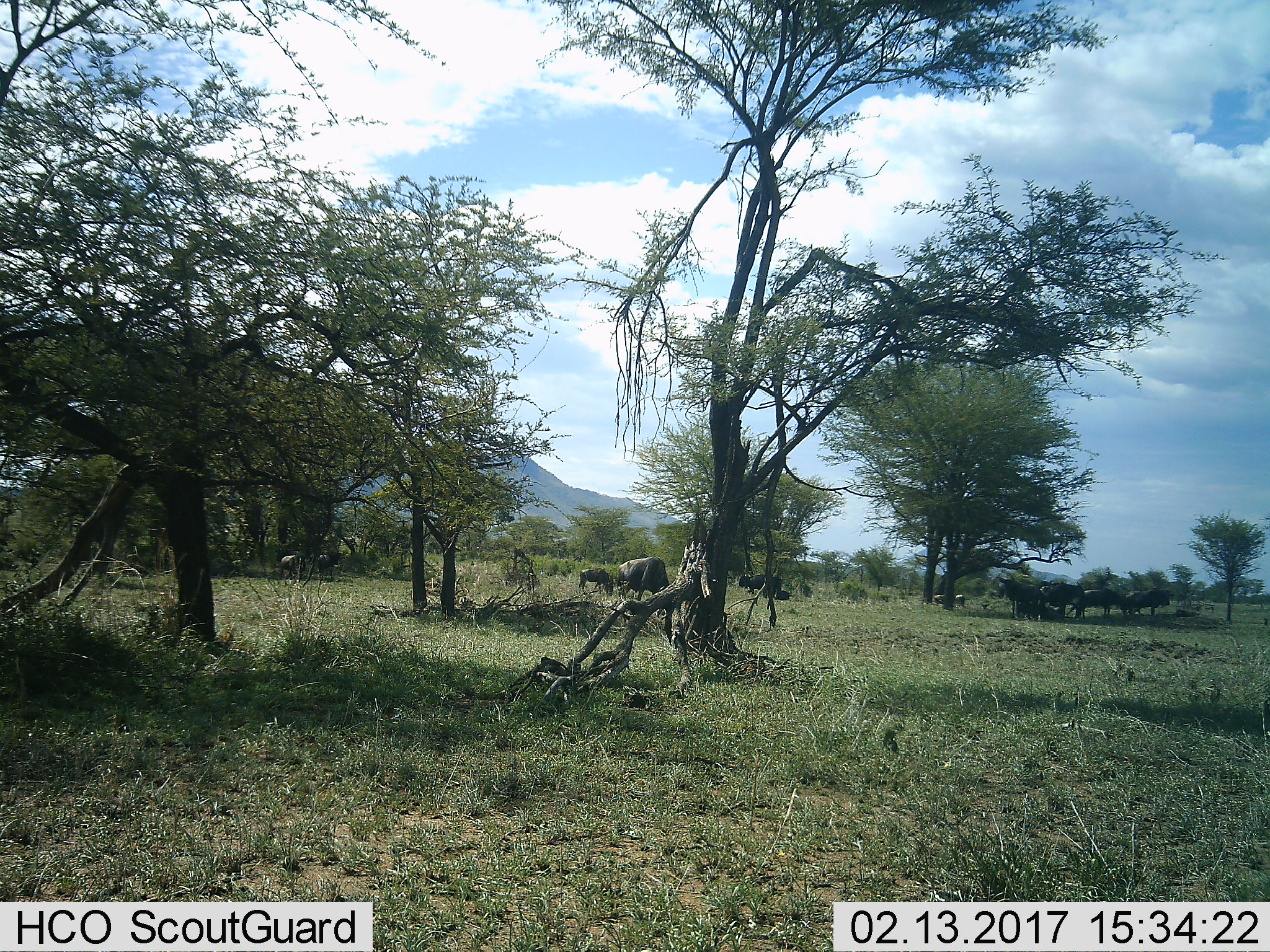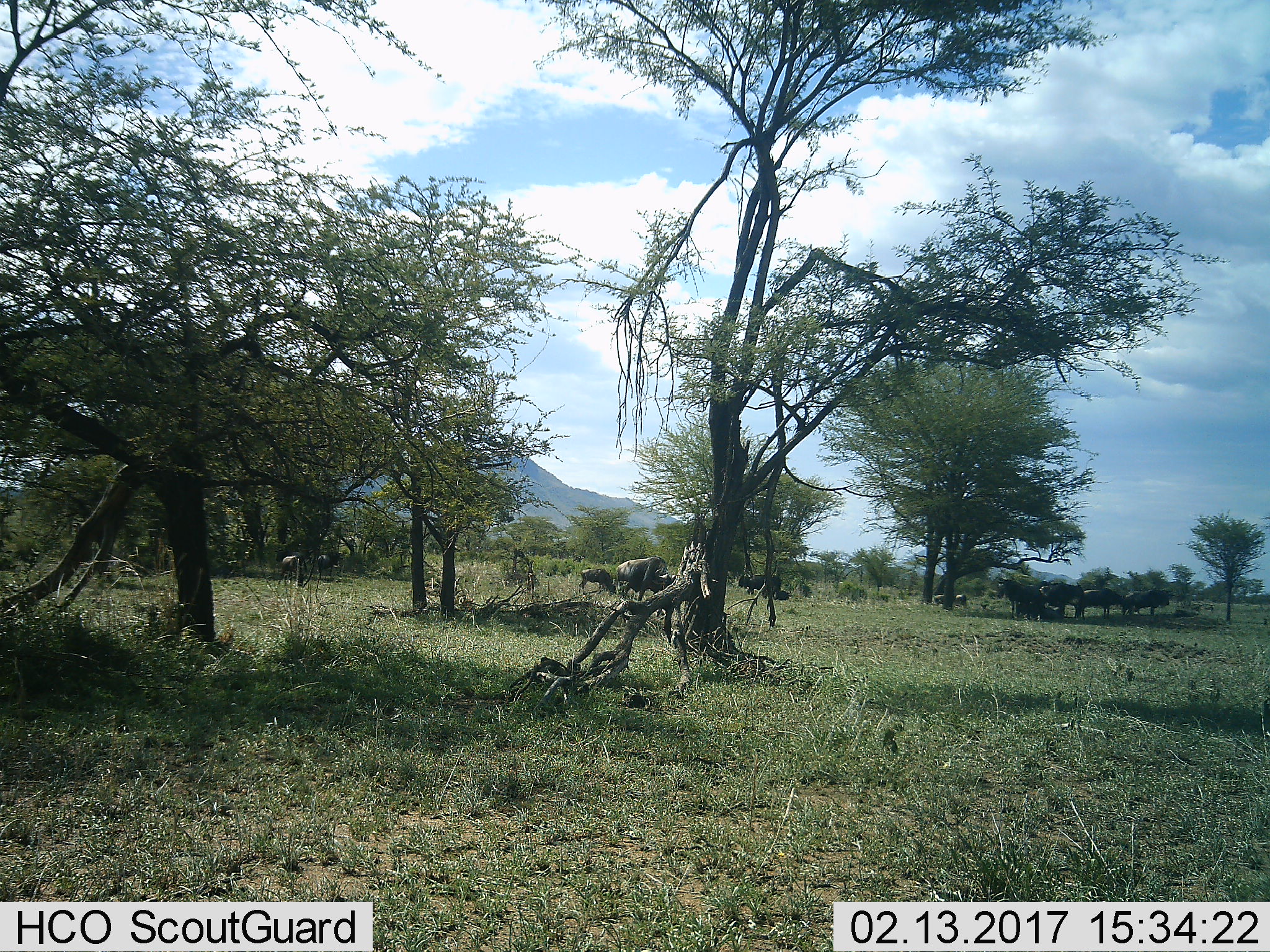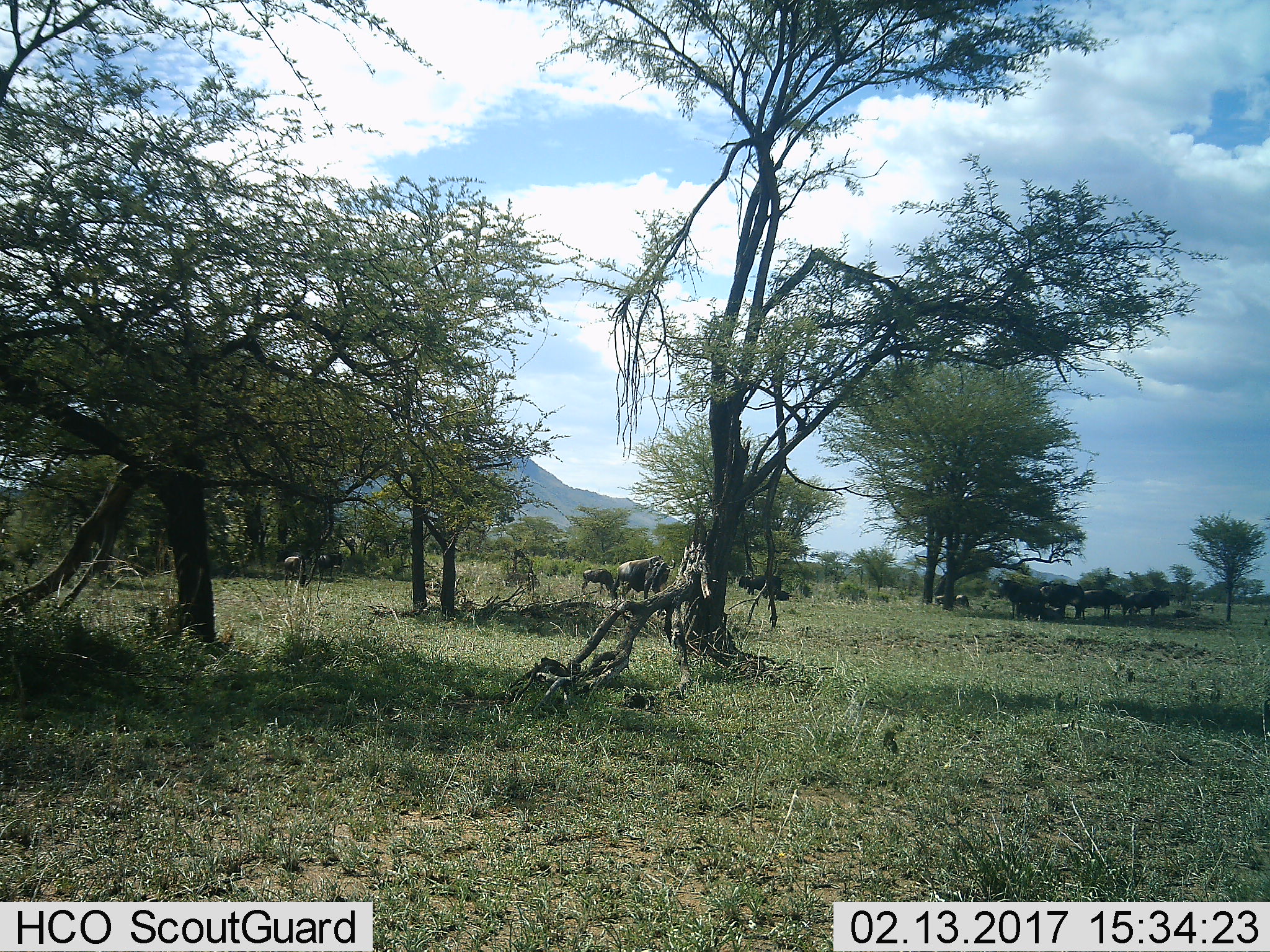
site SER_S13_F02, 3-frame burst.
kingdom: Animalia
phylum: Chordata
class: Mammalia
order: Artiodactyla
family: Bovidae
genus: Connochaetes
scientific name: Connochaetes taurinus taurinus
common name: blue wildebeest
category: wildebeestblue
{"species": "wildebeestblue (blue wildebeest) (Connochaetes taurinus taurinus)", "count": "11-50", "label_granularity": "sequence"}